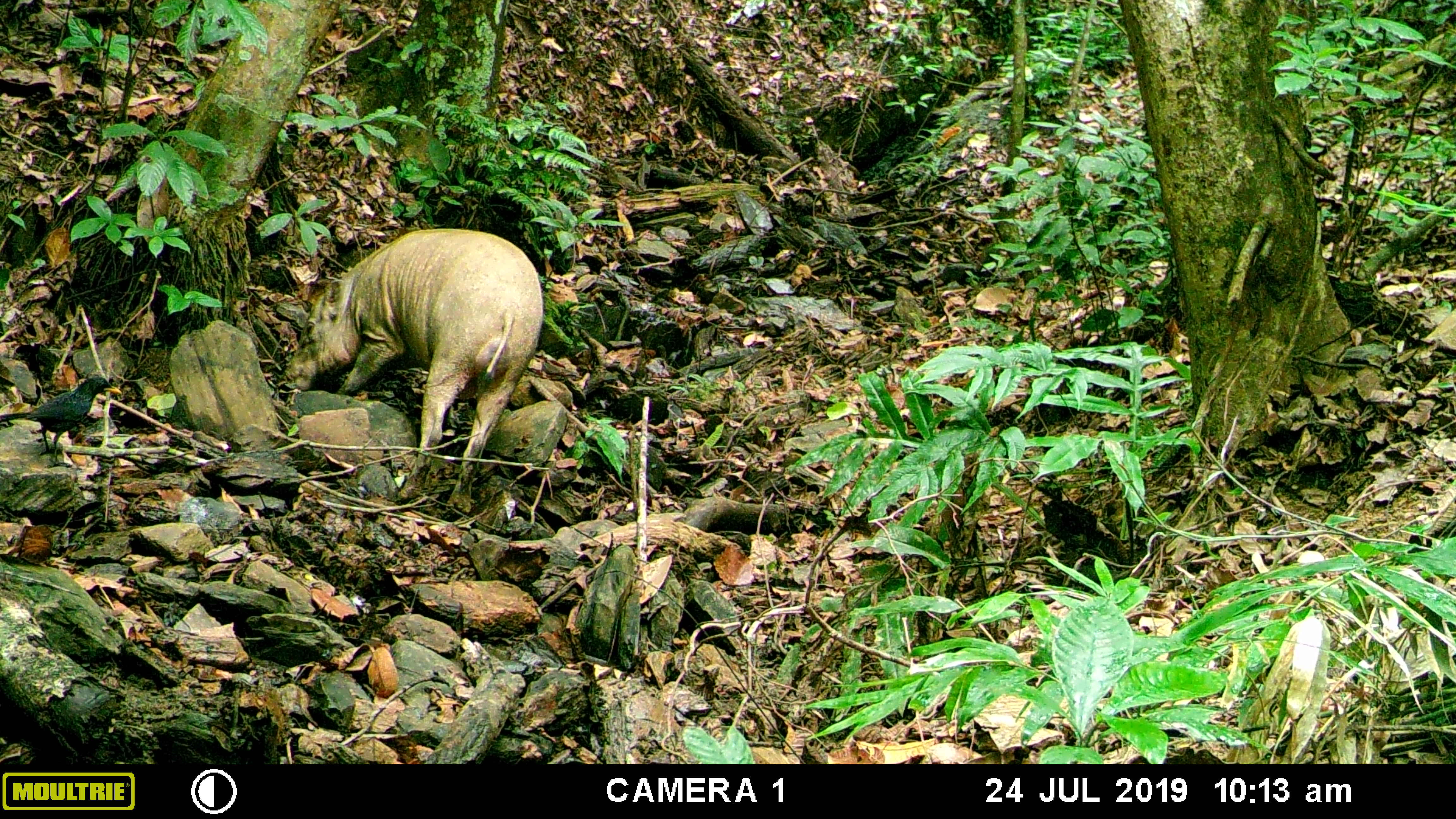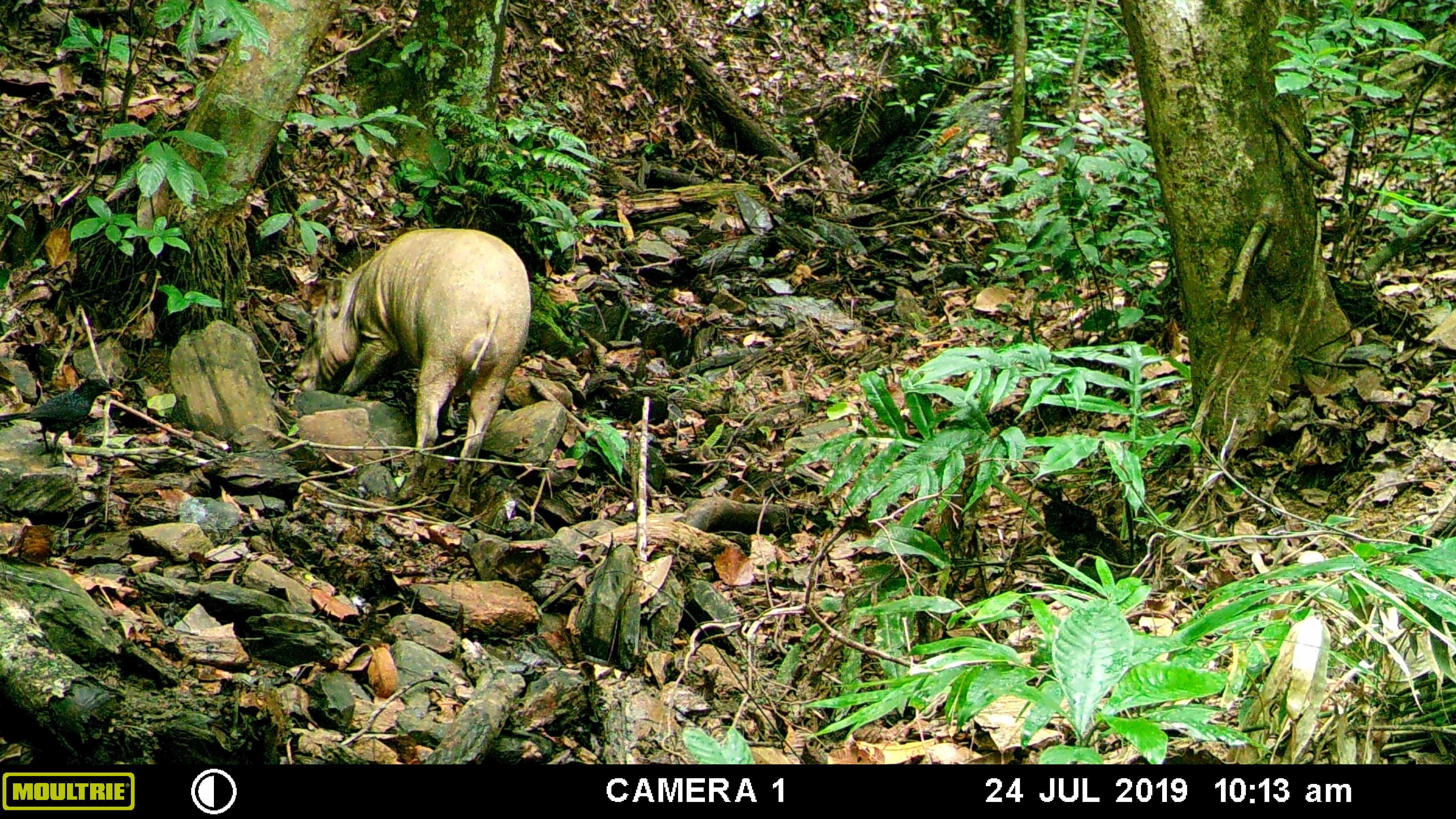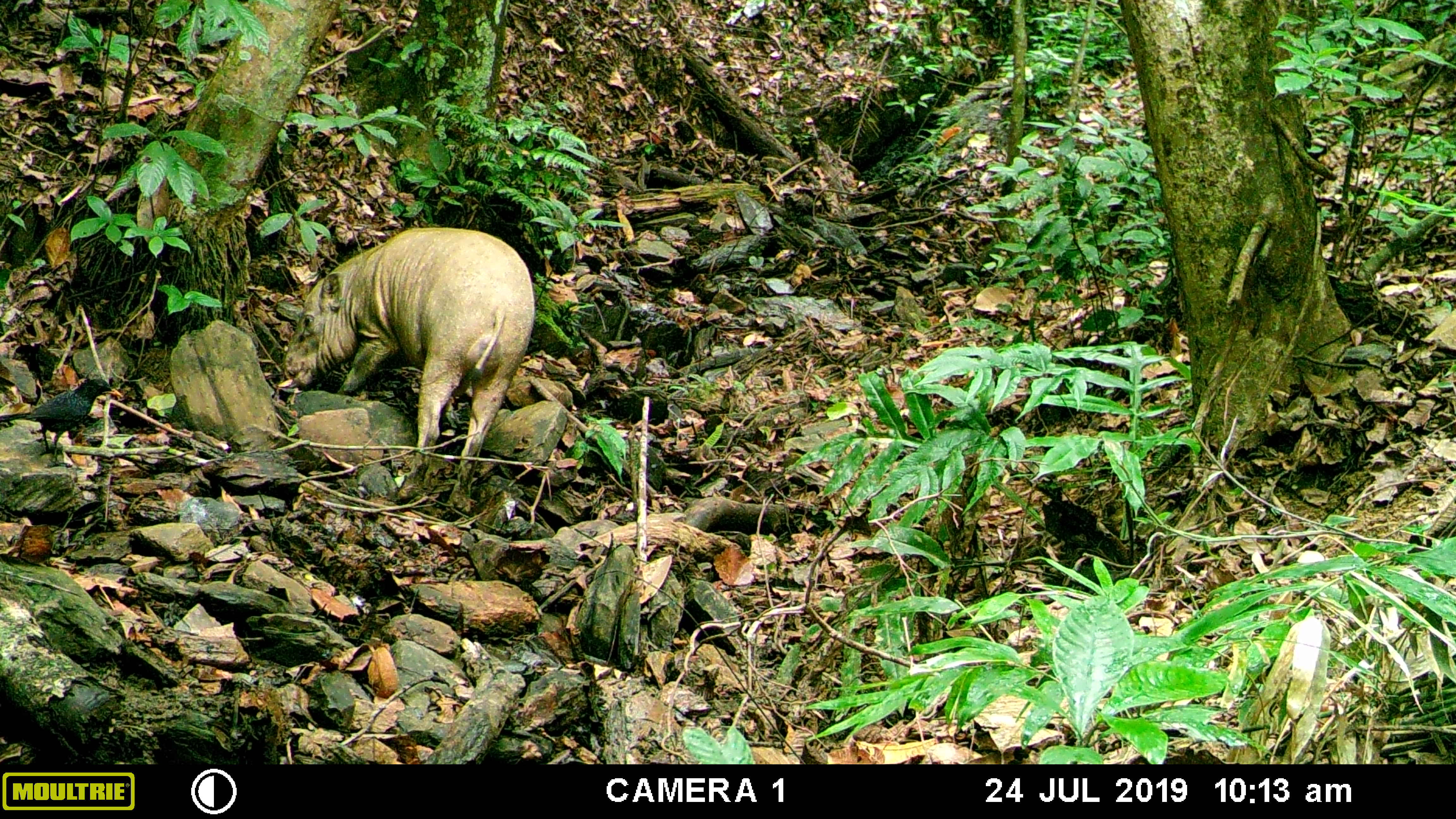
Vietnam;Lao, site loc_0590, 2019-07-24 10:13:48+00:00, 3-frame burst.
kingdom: Animalia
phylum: Chordata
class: Mammalia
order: Artiodactyla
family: Suidae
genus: Sus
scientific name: Sus scrofa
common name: eurasian wild pig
Eurasian wild pig (Sus scrofa). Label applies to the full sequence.